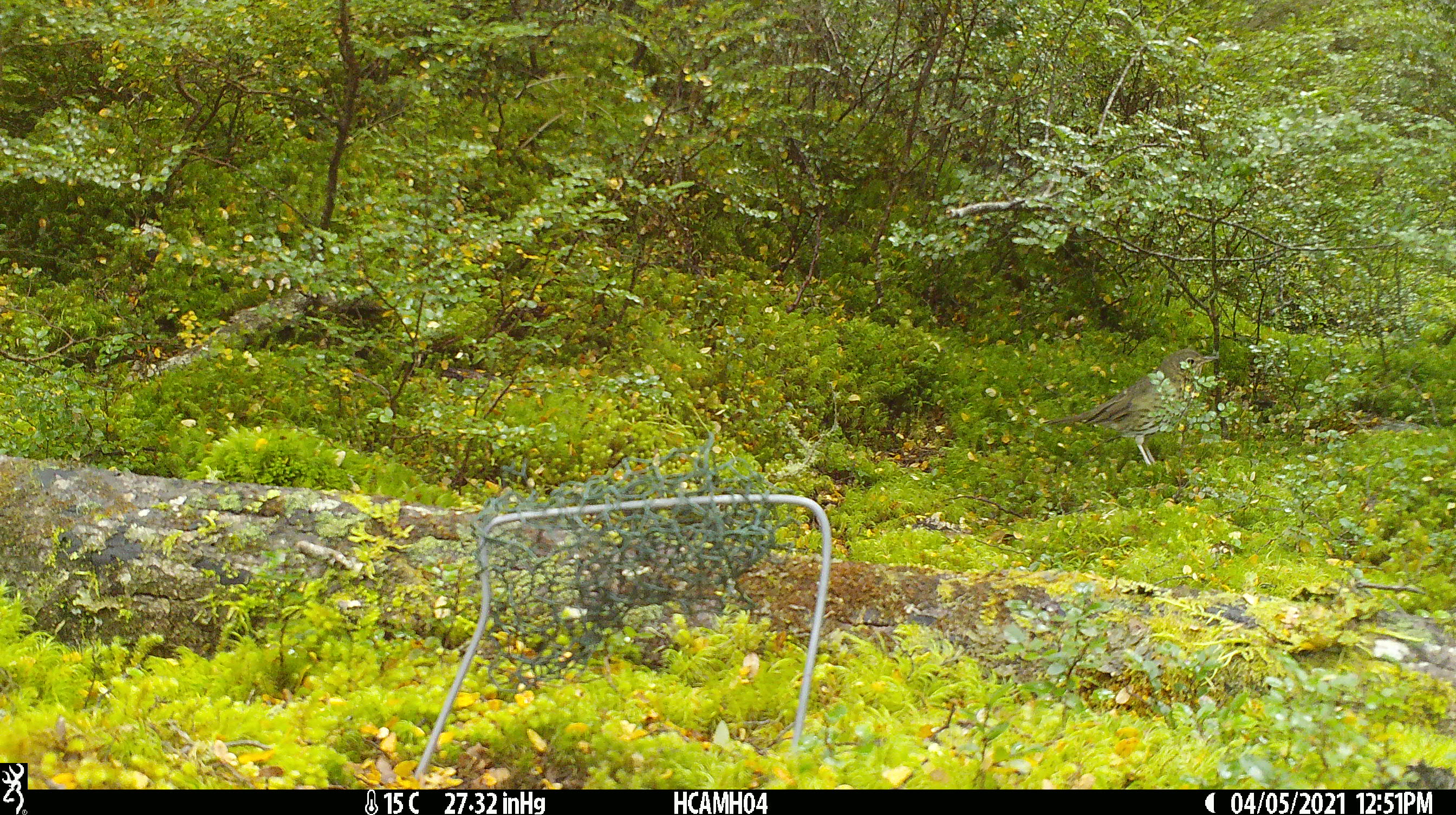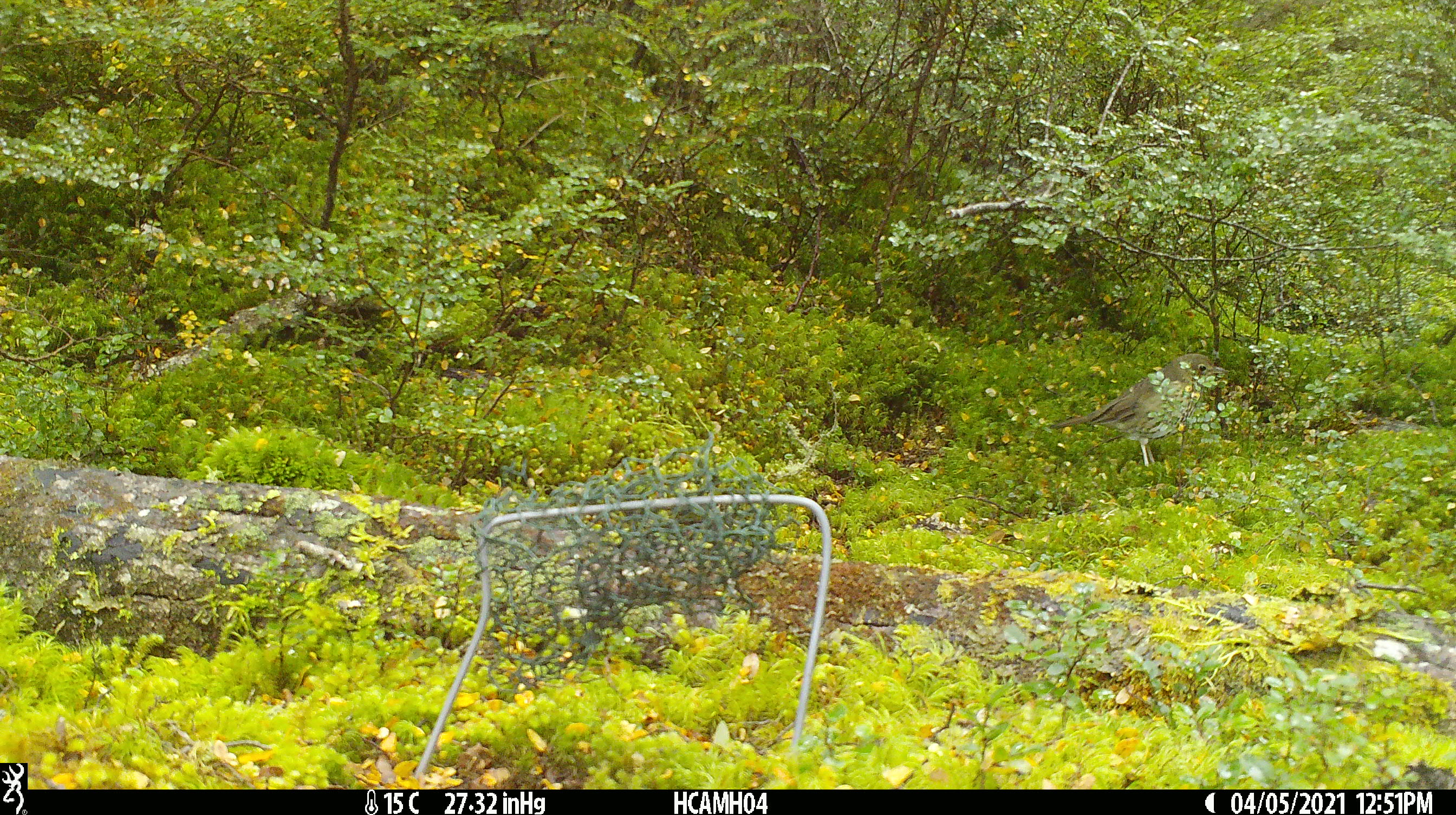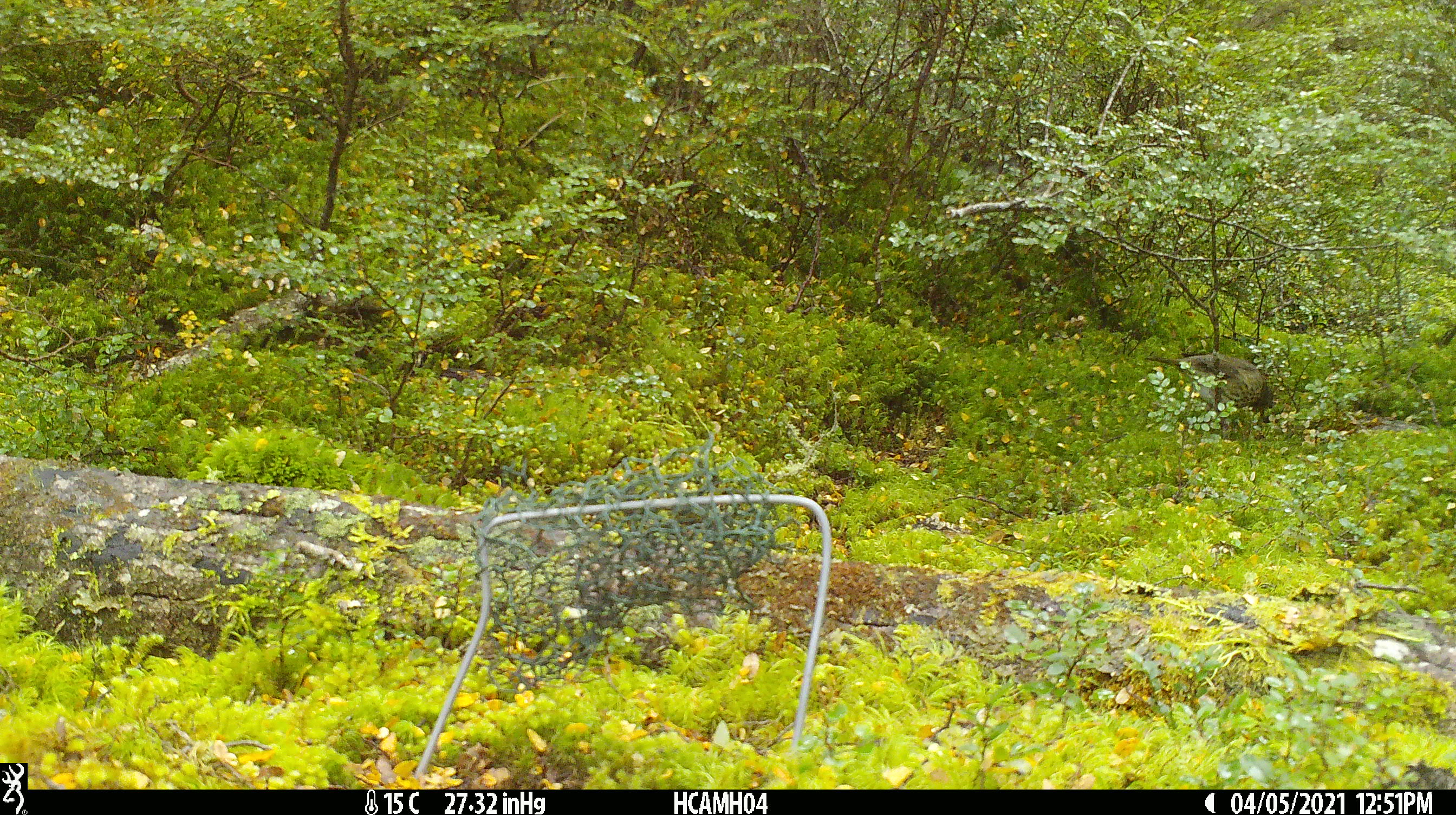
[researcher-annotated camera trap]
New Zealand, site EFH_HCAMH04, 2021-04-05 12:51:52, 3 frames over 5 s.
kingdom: Animalia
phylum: Chordata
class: Aves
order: Passeriformes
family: Turdidae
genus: Turdus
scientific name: Turdus philomelos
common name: song thrush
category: thrush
Thrush (song thrush) (Turdus philomelos).